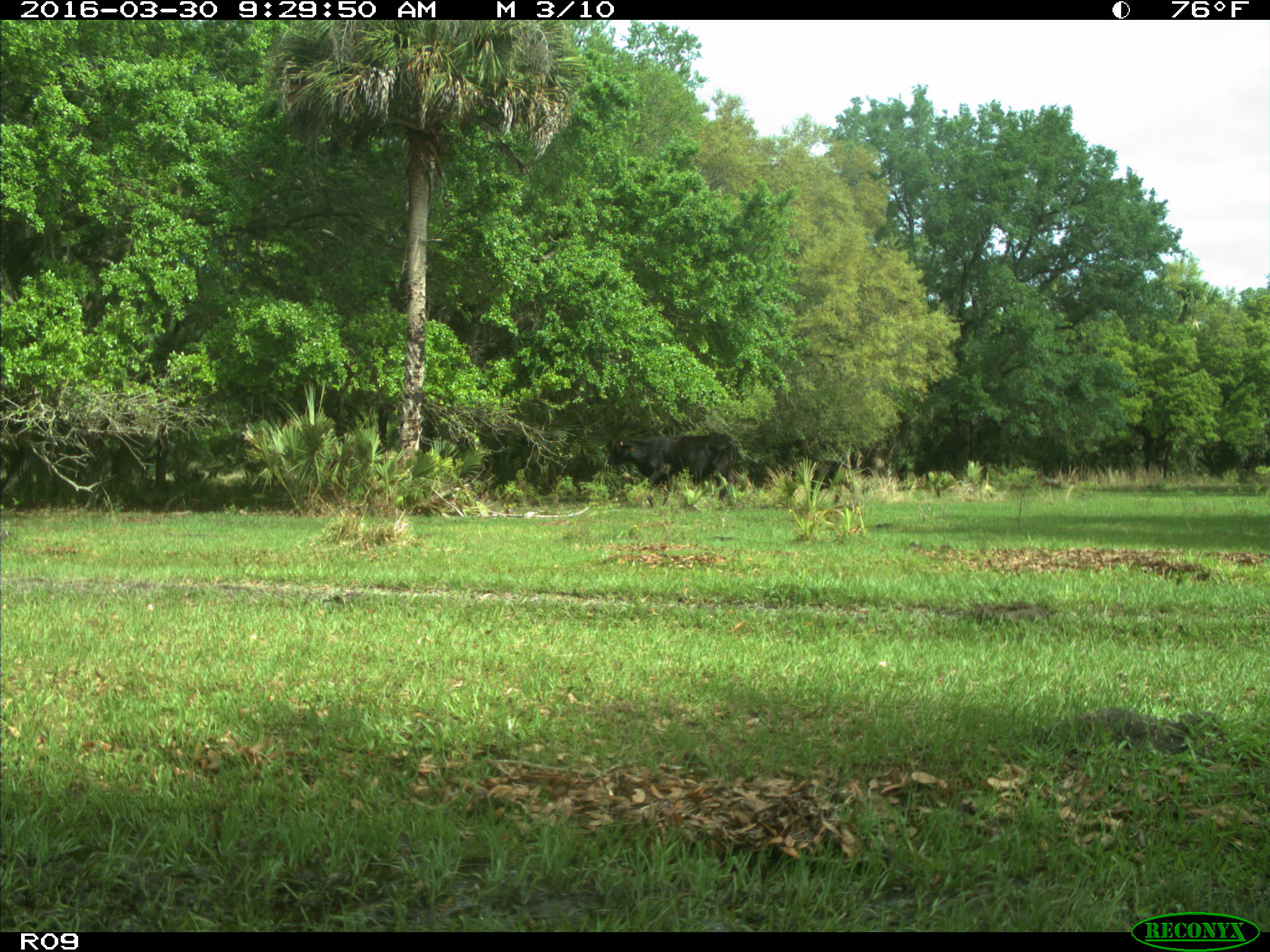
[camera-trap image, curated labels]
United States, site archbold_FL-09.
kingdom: Animalia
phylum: Chordata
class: Mammalia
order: Artiodactyla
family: Bovidae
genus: Bos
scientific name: Bos taurus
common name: domestic cow